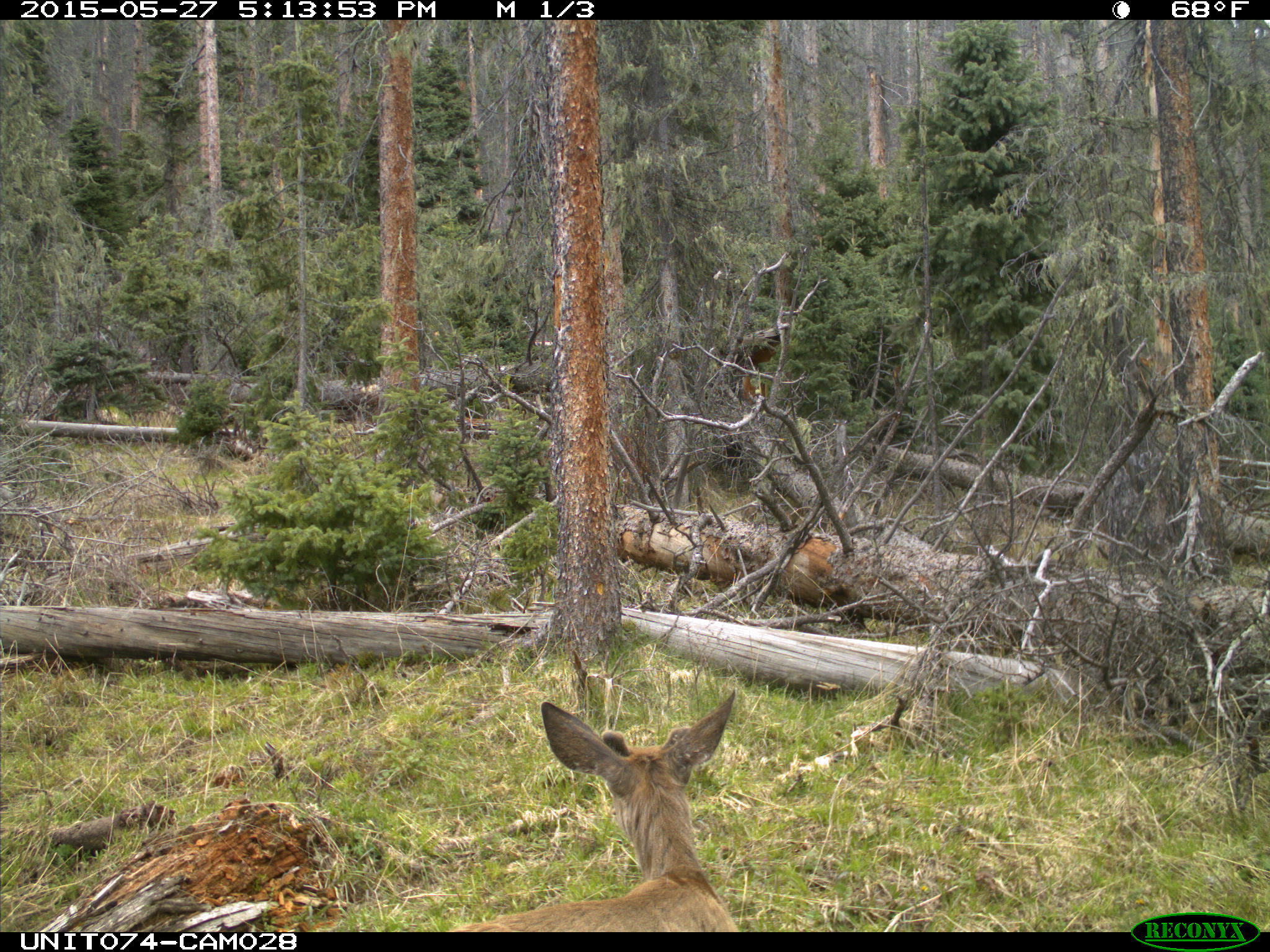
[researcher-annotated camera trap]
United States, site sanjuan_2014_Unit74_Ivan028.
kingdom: Animalia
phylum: Chordata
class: Mammalia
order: Artiodactyla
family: Cervidae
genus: Odocoileus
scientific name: Odocoileus hemionus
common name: mule deer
Odocoileus hemionus (mule deer).